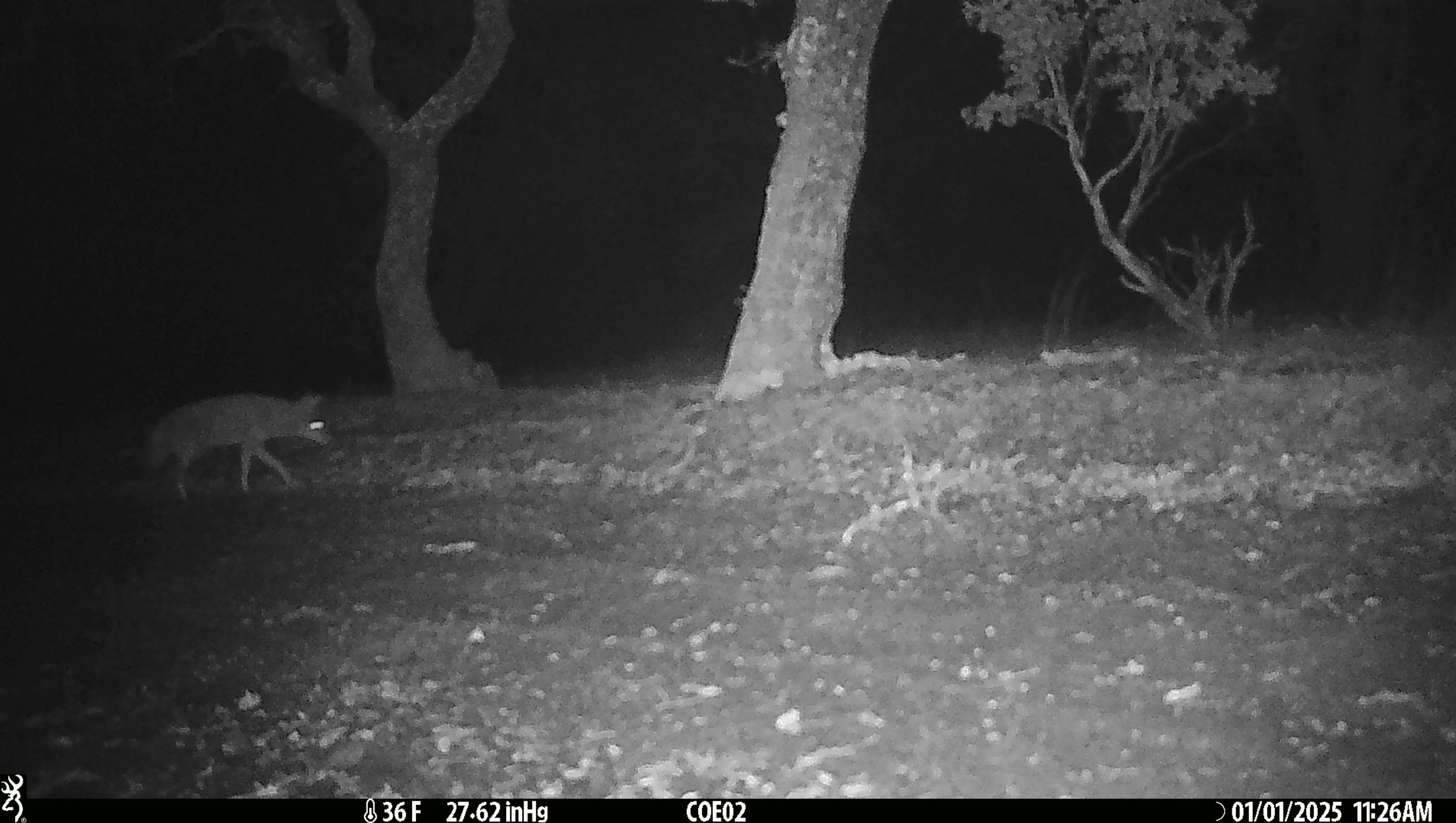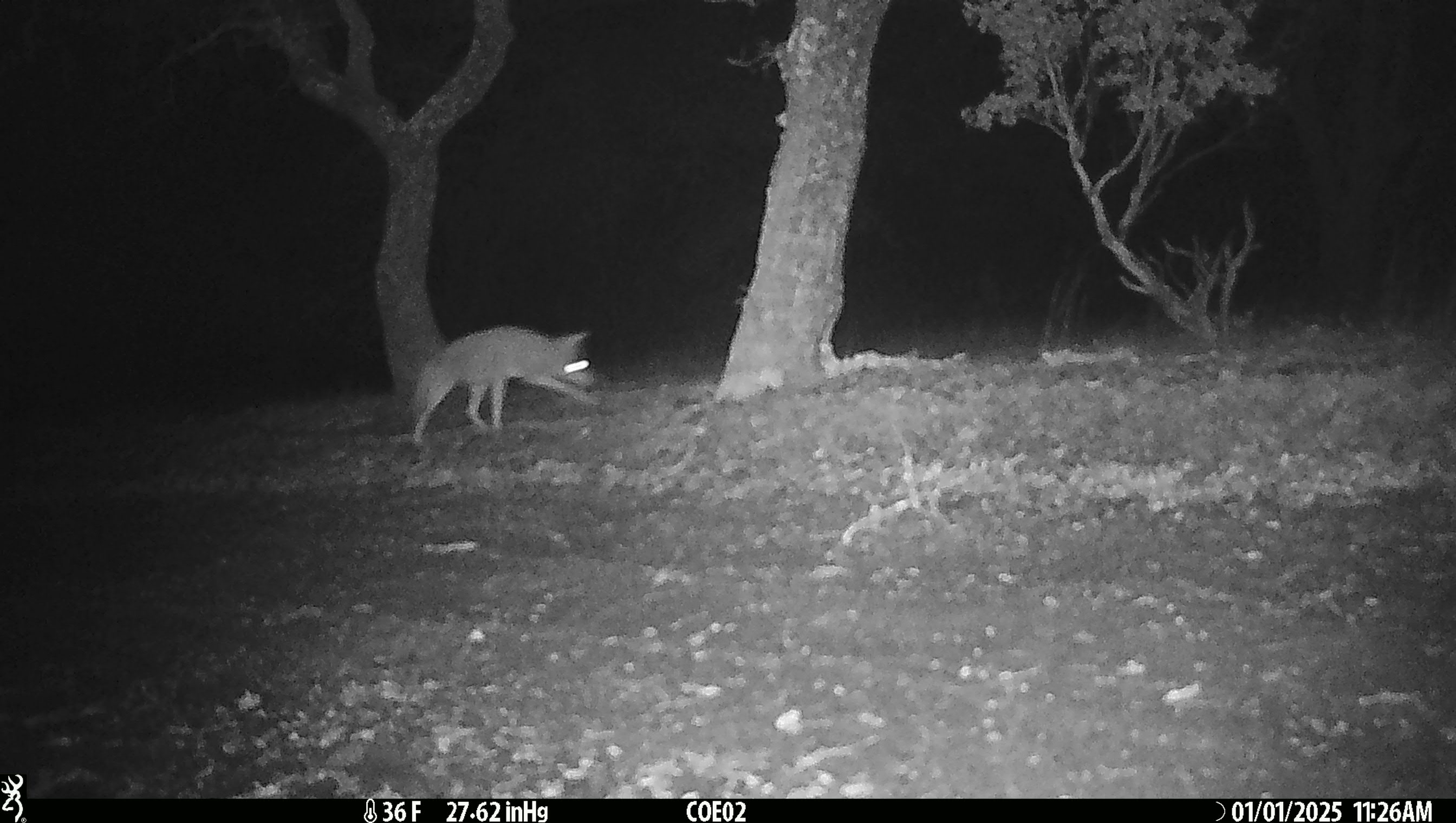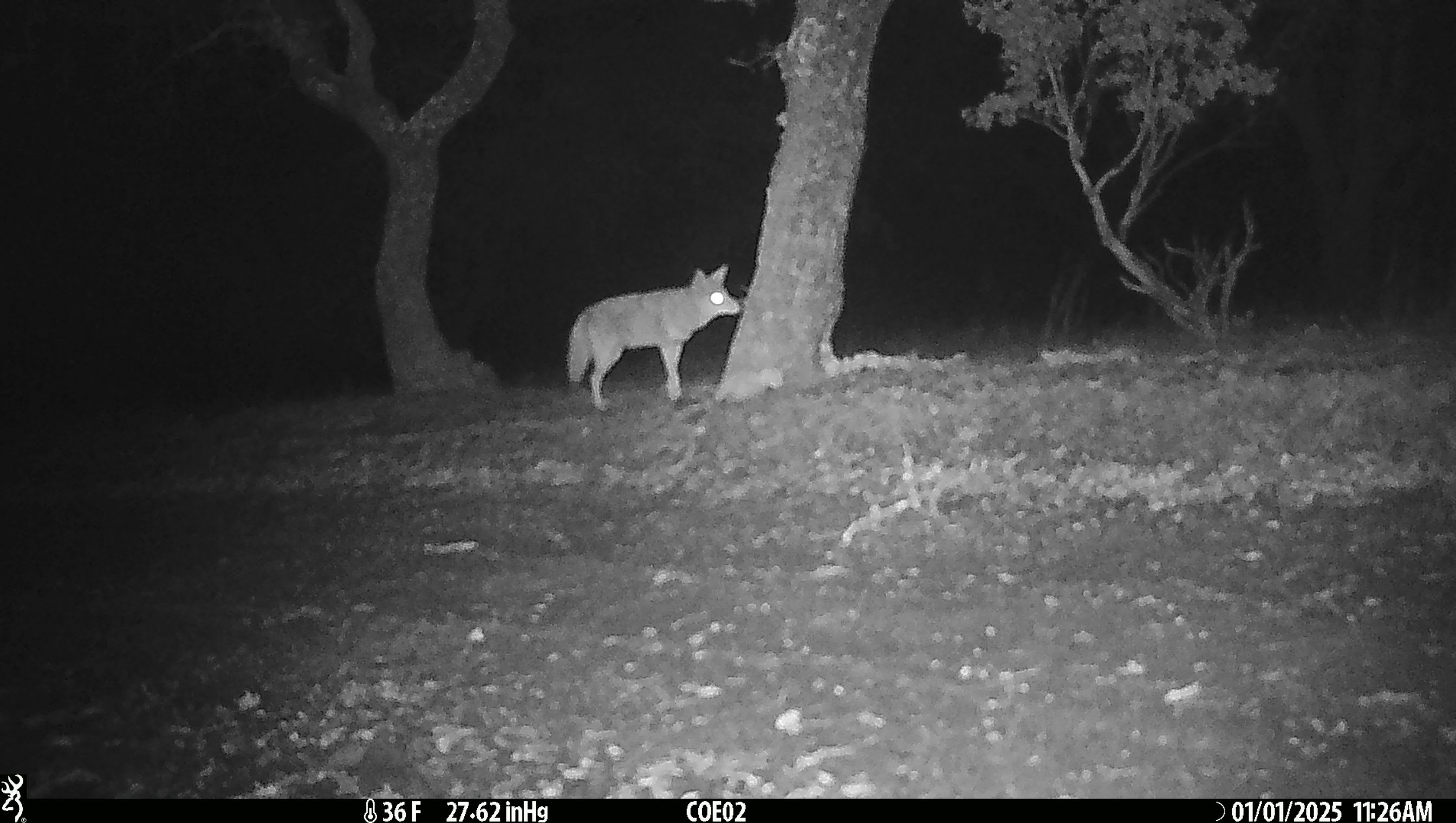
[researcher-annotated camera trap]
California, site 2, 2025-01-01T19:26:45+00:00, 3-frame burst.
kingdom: Animalia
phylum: Chordata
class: Mammalia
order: Carnivora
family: Canidae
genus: Canis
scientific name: Canis latrans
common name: coyote